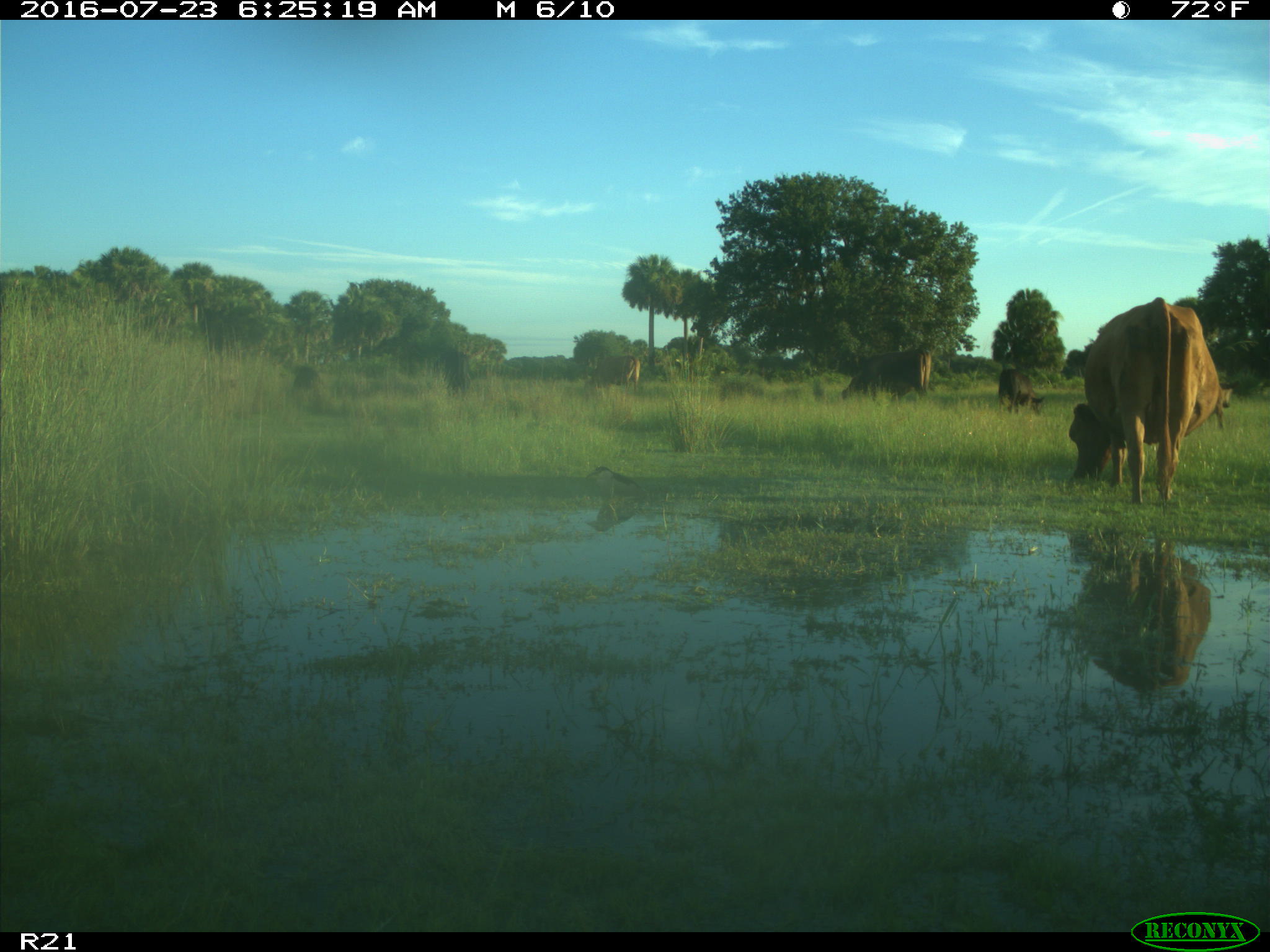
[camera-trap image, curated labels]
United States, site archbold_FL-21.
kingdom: Animalia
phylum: Chordata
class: Mammalia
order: Artiodactyla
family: Bovidae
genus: Bos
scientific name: Bos taurus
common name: domestic cow